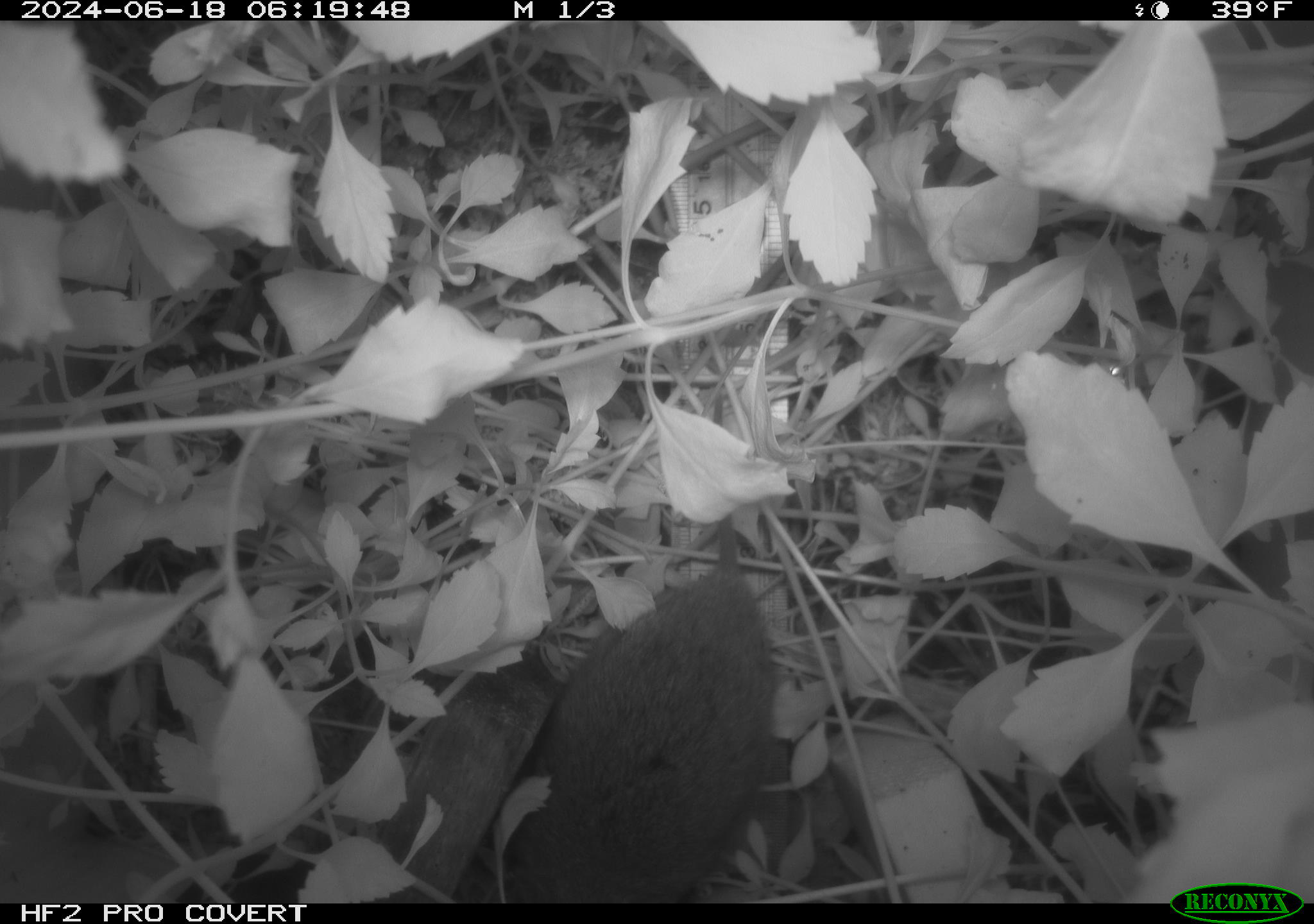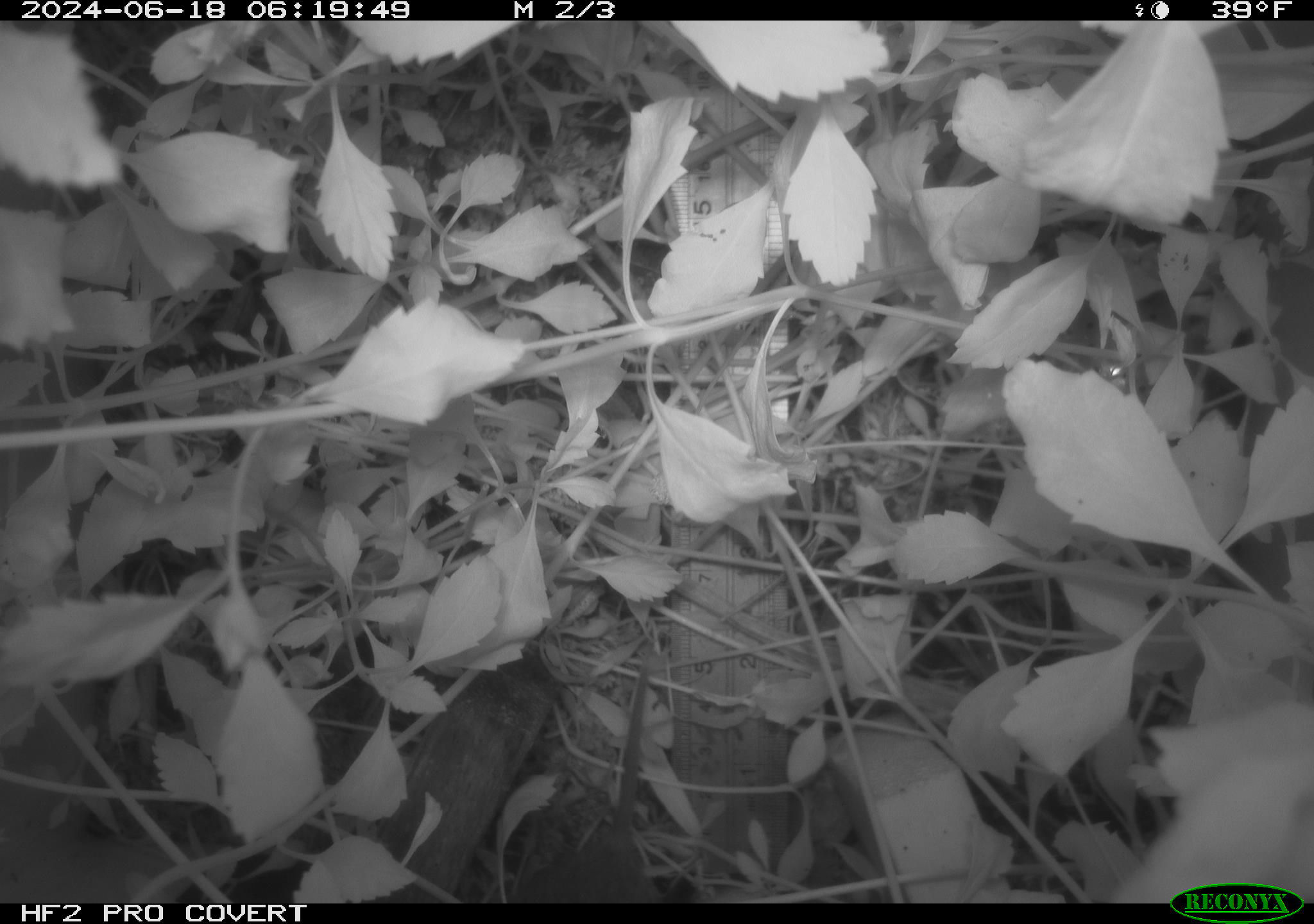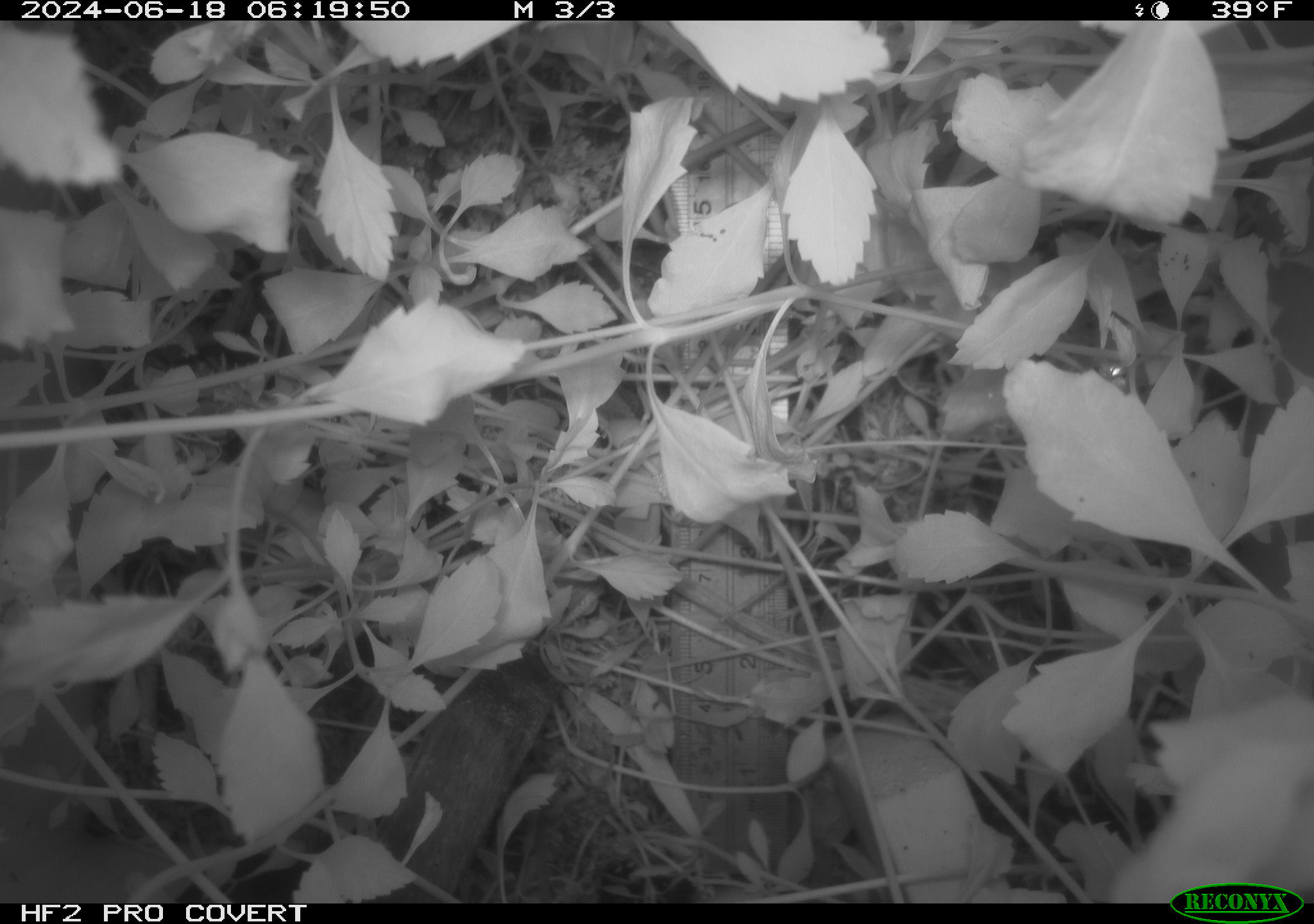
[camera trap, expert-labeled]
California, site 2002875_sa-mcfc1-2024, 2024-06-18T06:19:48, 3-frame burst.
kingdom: Animalia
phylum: Chordata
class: Mammalia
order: Rodentia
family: Cricetidae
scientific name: Arvicolinae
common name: voles, lemmings, and muskrats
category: arvicolinae subfamily